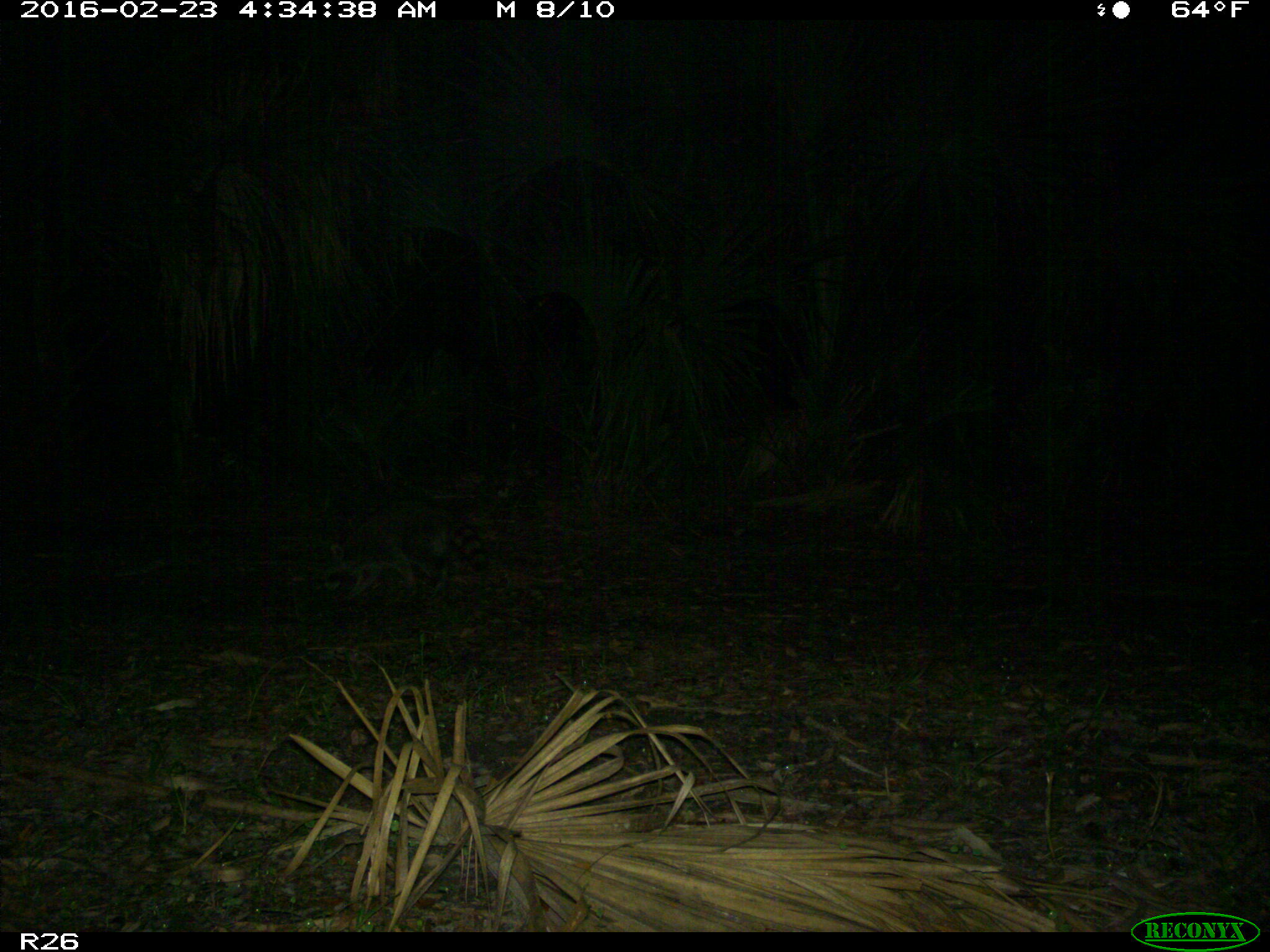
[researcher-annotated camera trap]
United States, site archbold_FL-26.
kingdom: Animalia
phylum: Chordata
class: Mammalia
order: Carnivora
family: Procyonidae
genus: Procyon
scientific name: Procyon lotor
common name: common raccoon